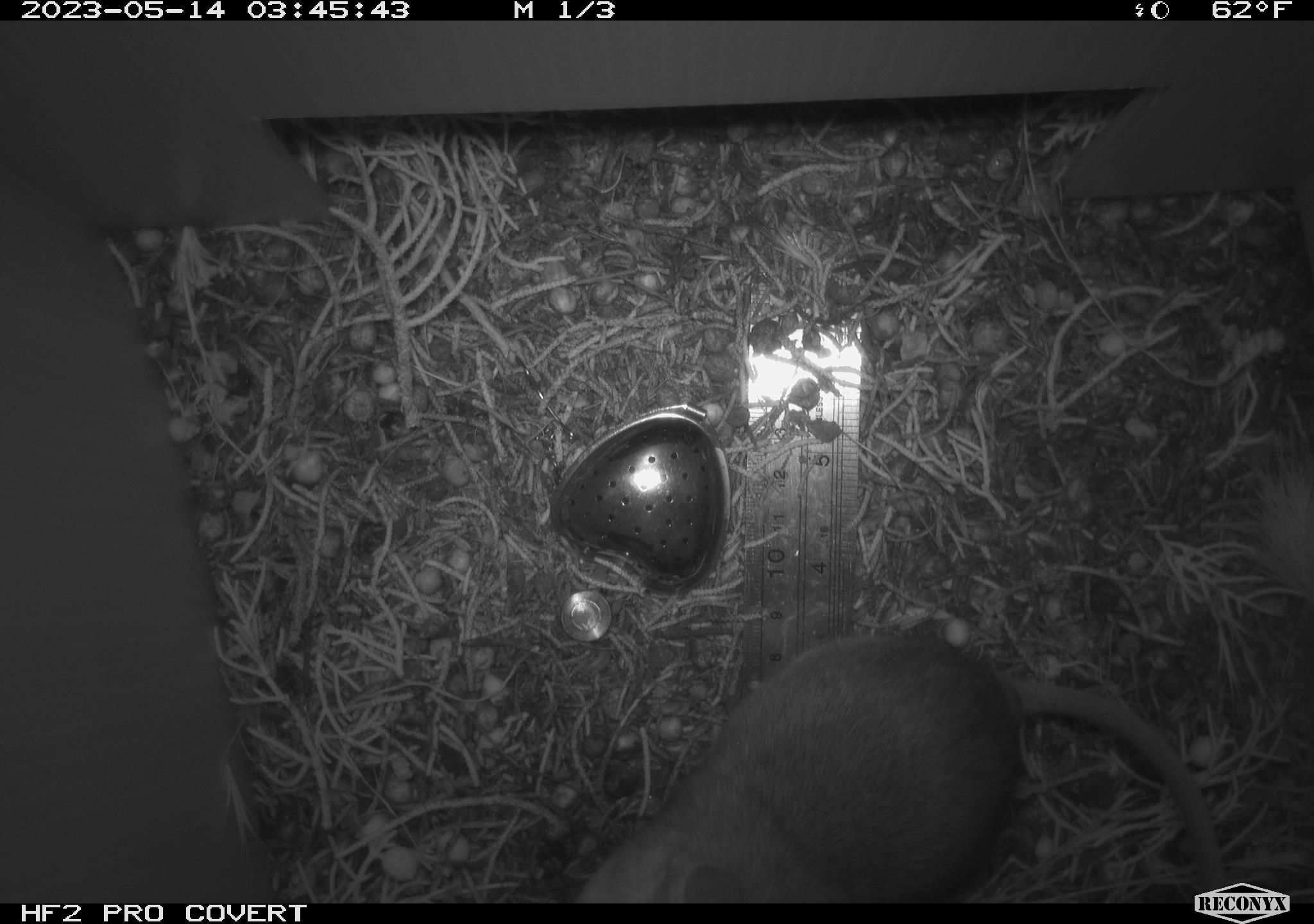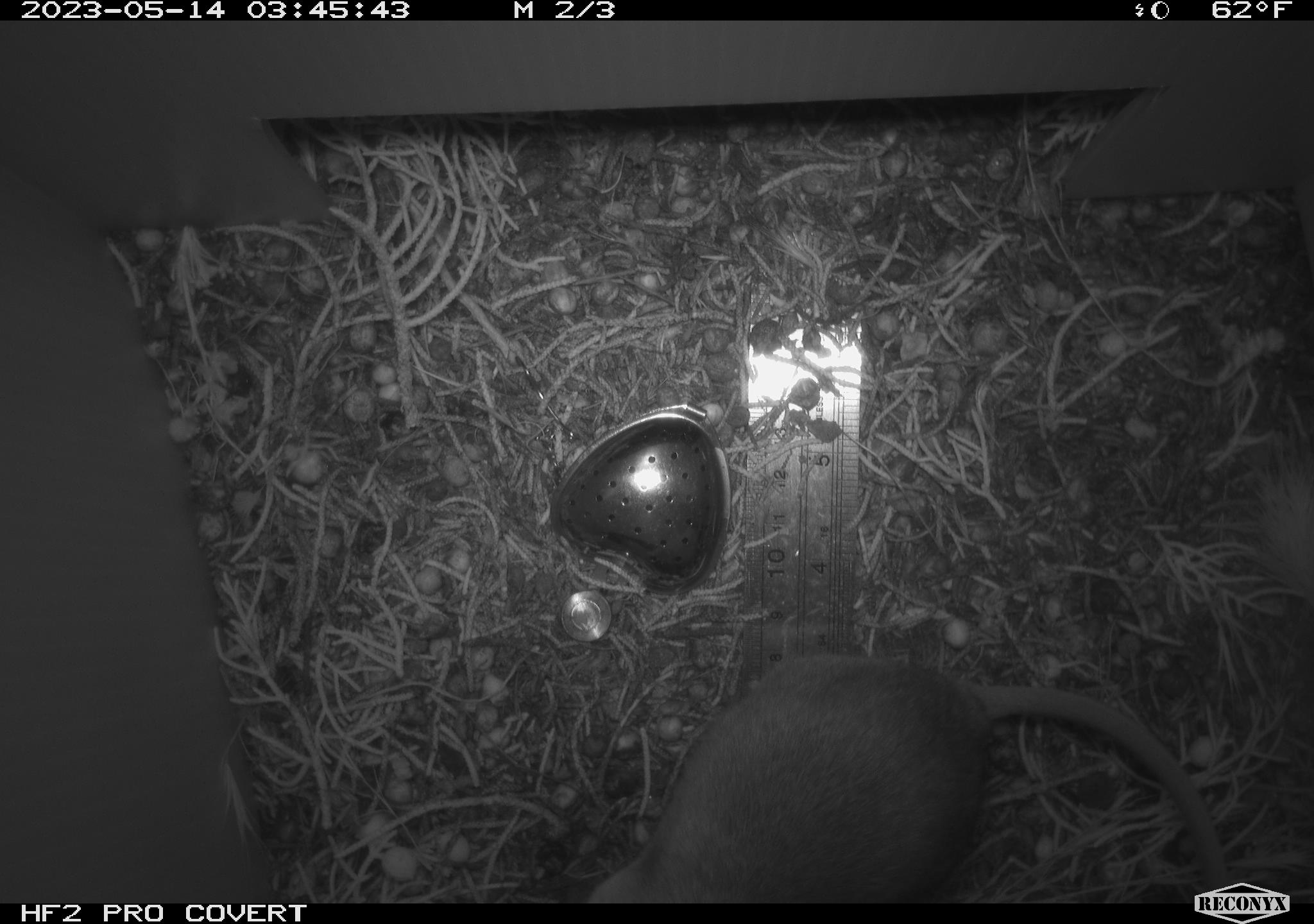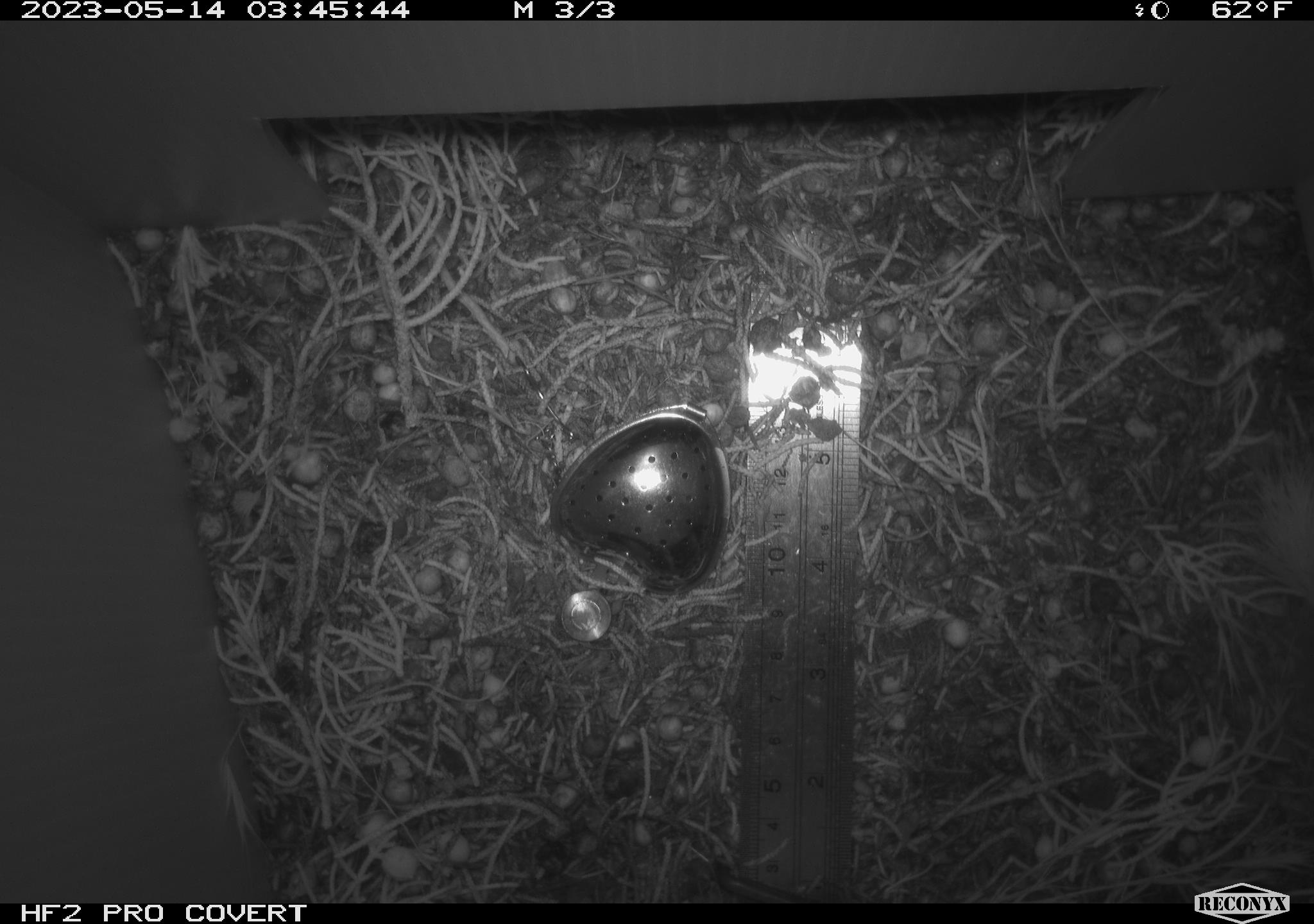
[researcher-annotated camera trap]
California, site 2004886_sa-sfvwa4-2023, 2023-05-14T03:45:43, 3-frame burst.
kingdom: Animalia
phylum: Chordata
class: Mammalia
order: Rodentia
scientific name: Rodentia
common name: mouse species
Mouse species (Rodentia).